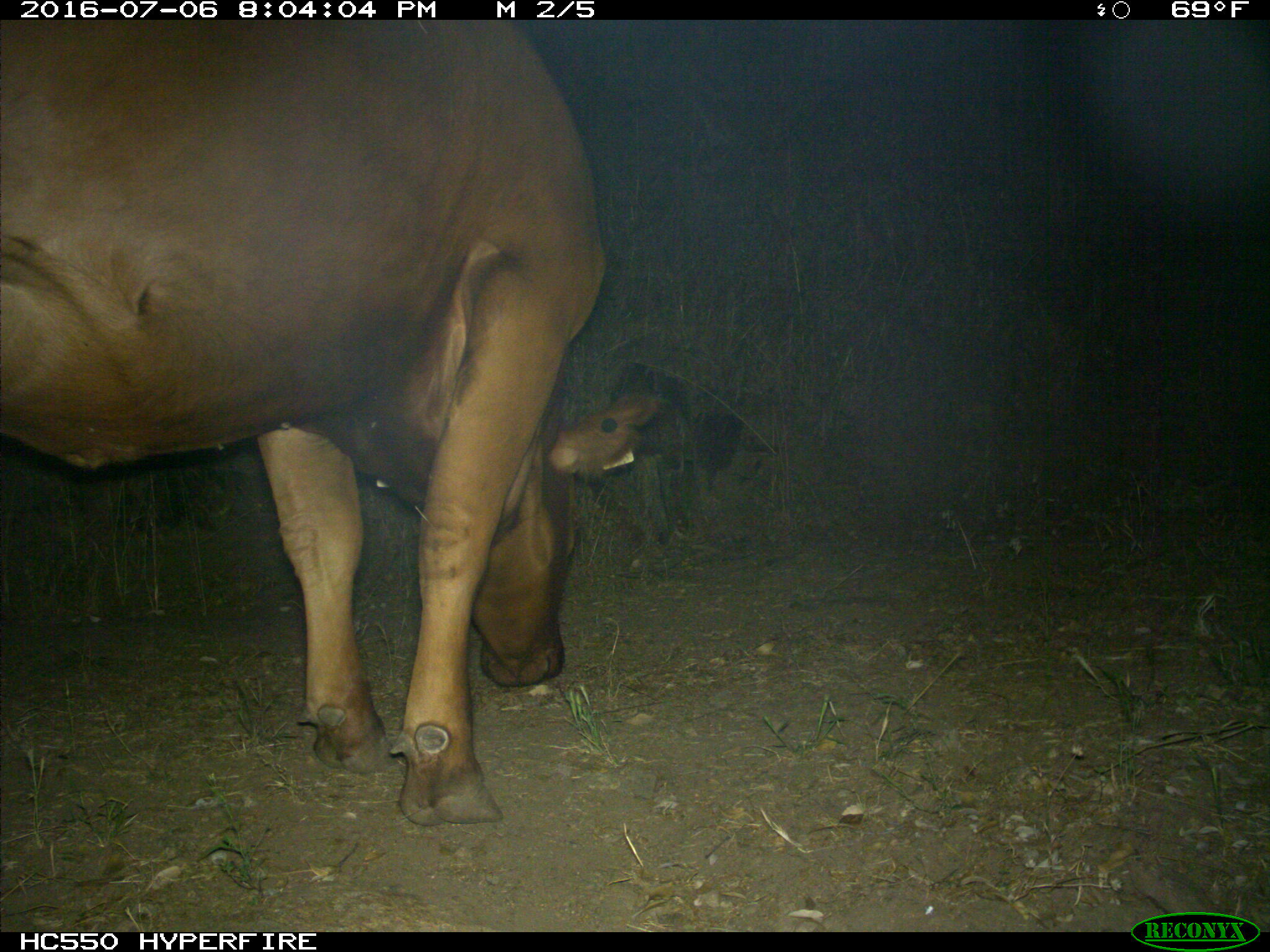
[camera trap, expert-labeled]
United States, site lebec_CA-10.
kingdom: Animalia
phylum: Chordata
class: Mammalia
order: Artiodactyla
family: Bovidae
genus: Bos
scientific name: Bos taurus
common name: domestic cow